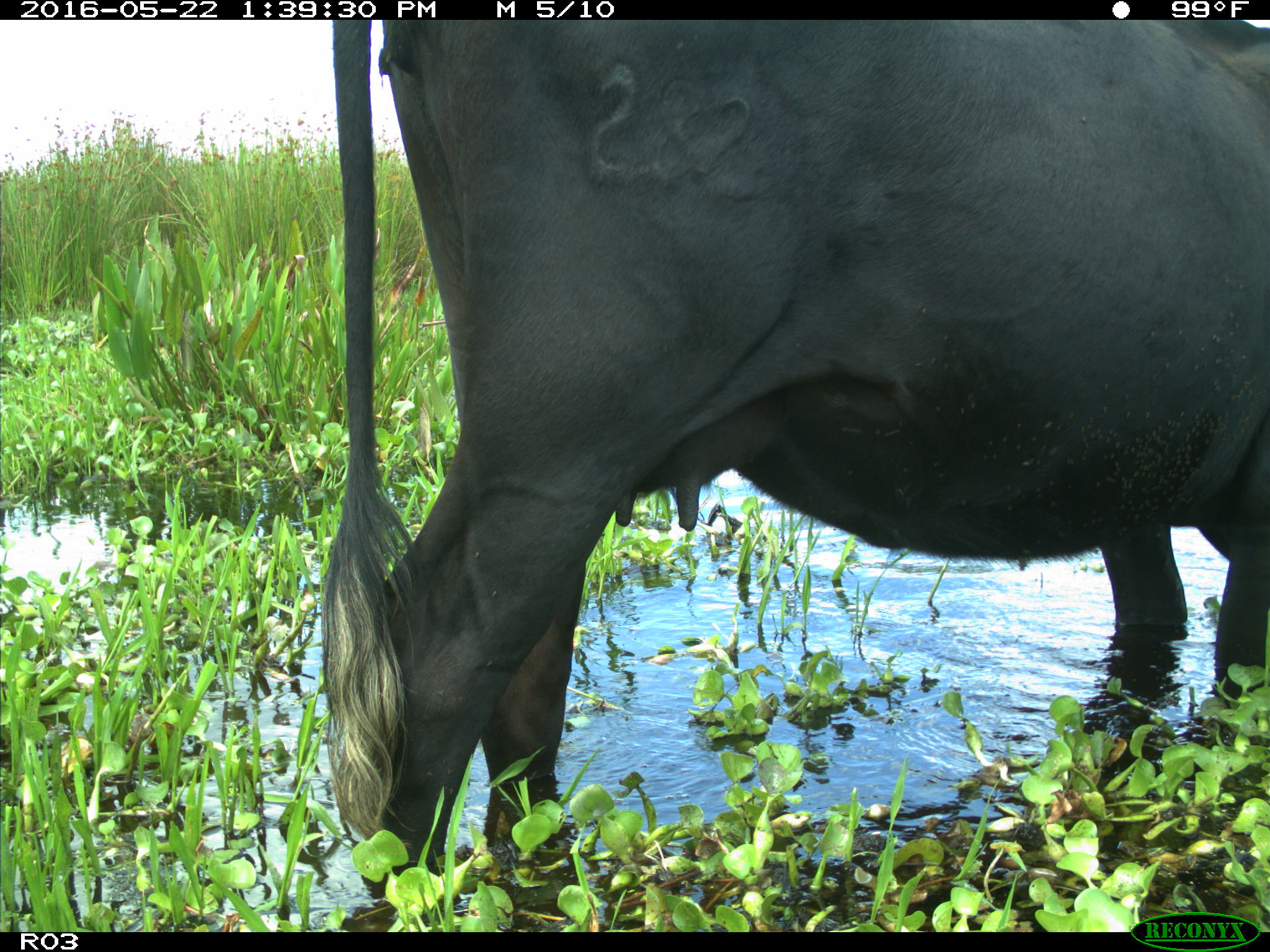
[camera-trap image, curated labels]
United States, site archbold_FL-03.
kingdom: Animalia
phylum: Chordata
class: Mammalia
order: Artiodactyla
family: Bovidae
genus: Bos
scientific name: Bos taurus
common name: domestic cow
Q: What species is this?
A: Bos taurus (domestic cow).